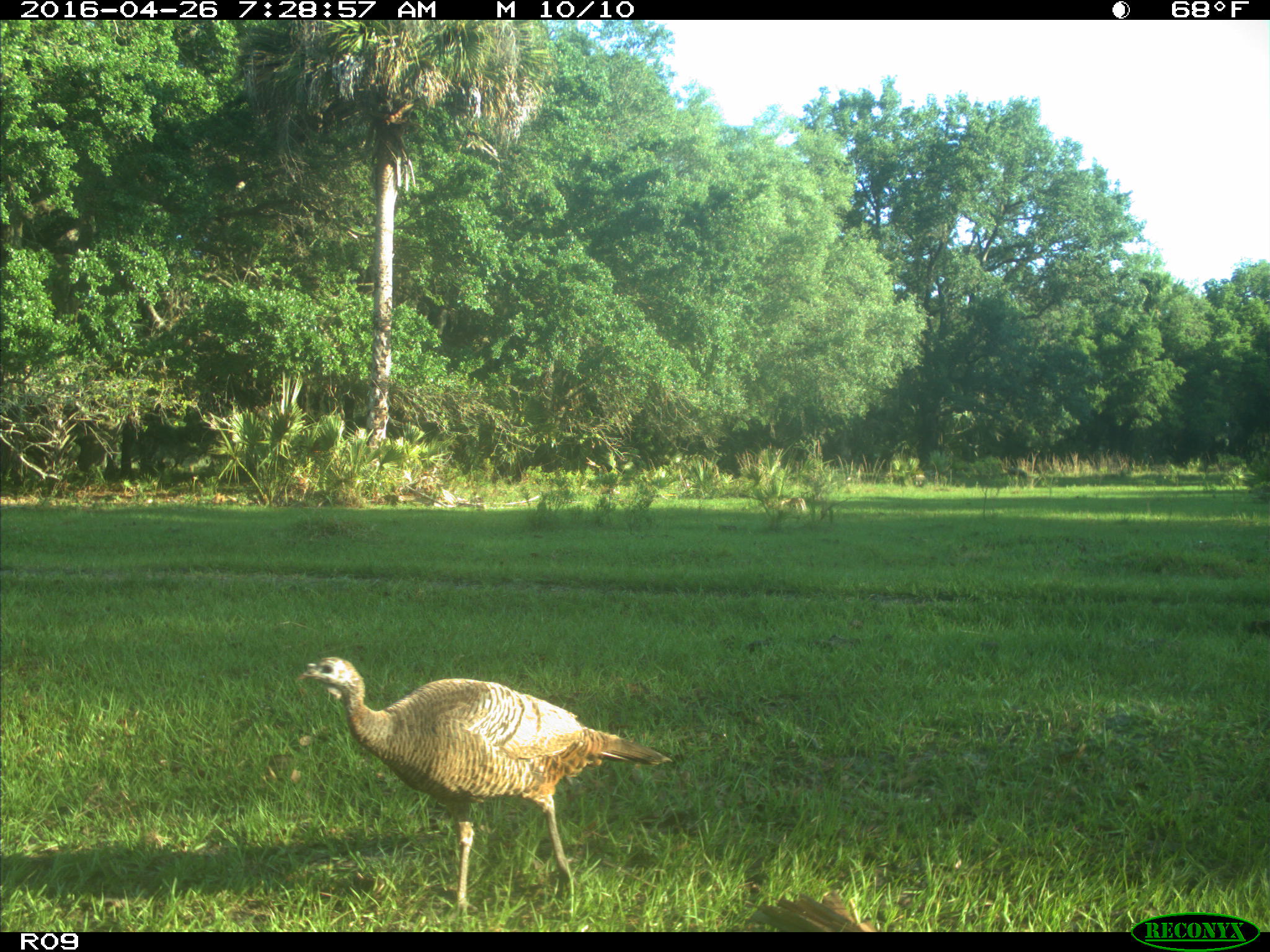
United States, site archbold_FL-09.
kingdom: Animalia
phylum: Chordata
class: Aves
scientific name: Aves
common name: birds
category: unidentified bird